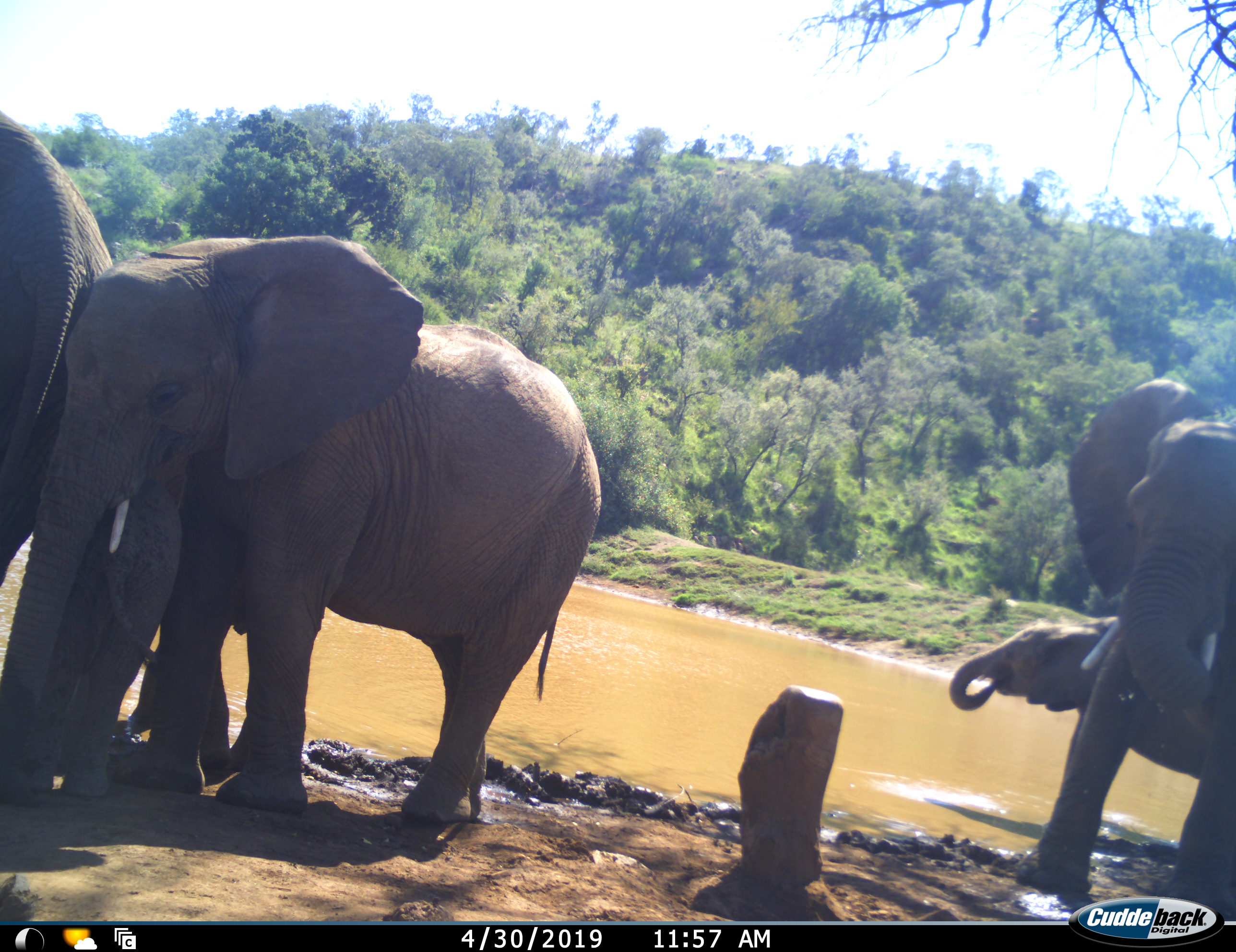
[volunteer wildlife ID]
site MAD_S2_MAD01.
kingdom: Animalia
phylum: Chordata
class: Mammalia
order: Proboscidea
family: Elephantidae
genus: Loxodonta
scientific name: Loxodonta africana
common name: african bush elephant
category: elephant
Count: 5.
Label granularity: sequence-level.